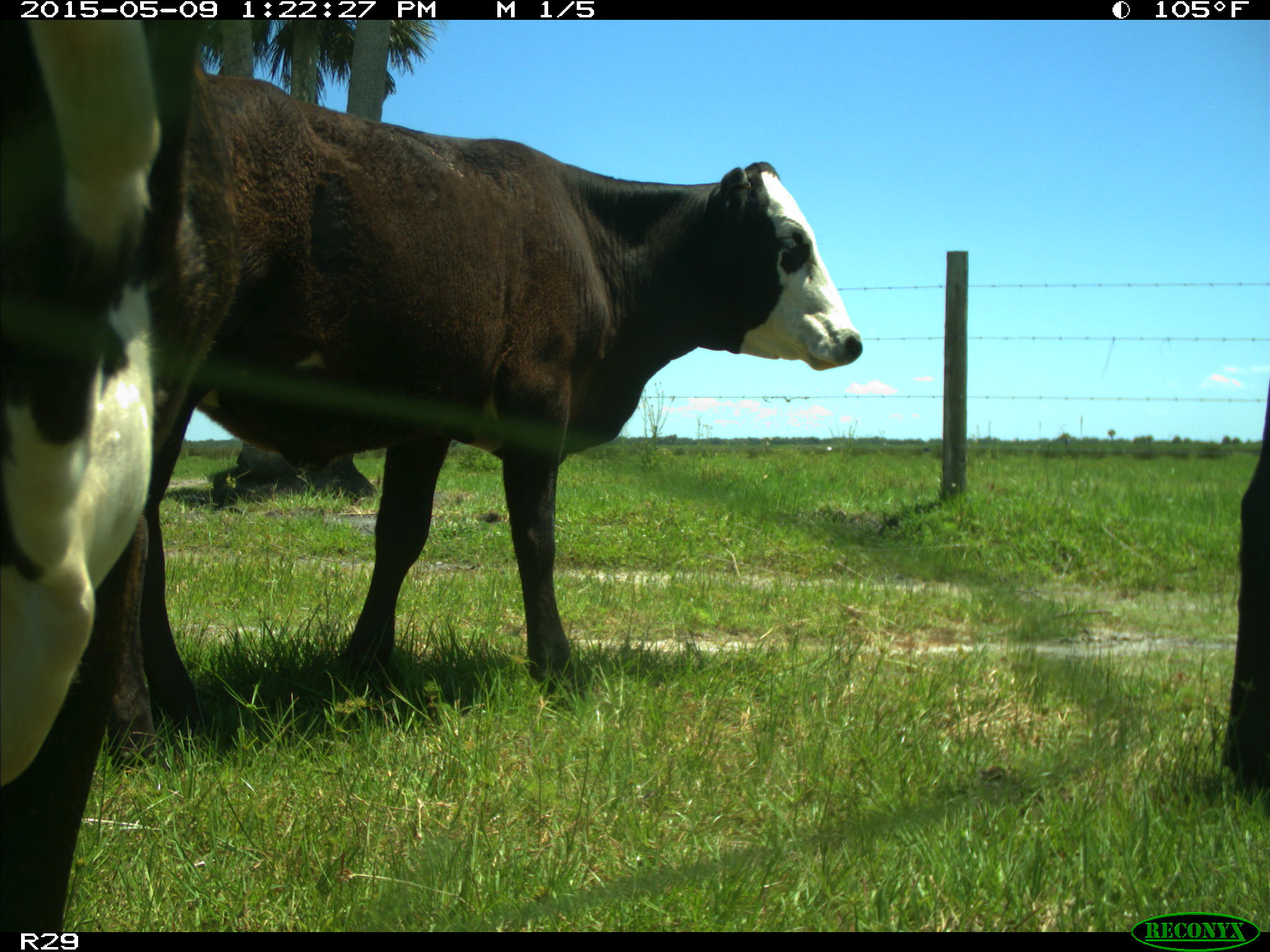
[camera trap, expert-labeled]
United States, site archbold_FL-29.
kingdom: Animalia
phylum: Chordata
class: Mammalia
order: Artiodactyla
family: Bovidae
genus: Bos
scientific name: Bos taurus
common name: domestic cow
Bos taurus (domestic cow).